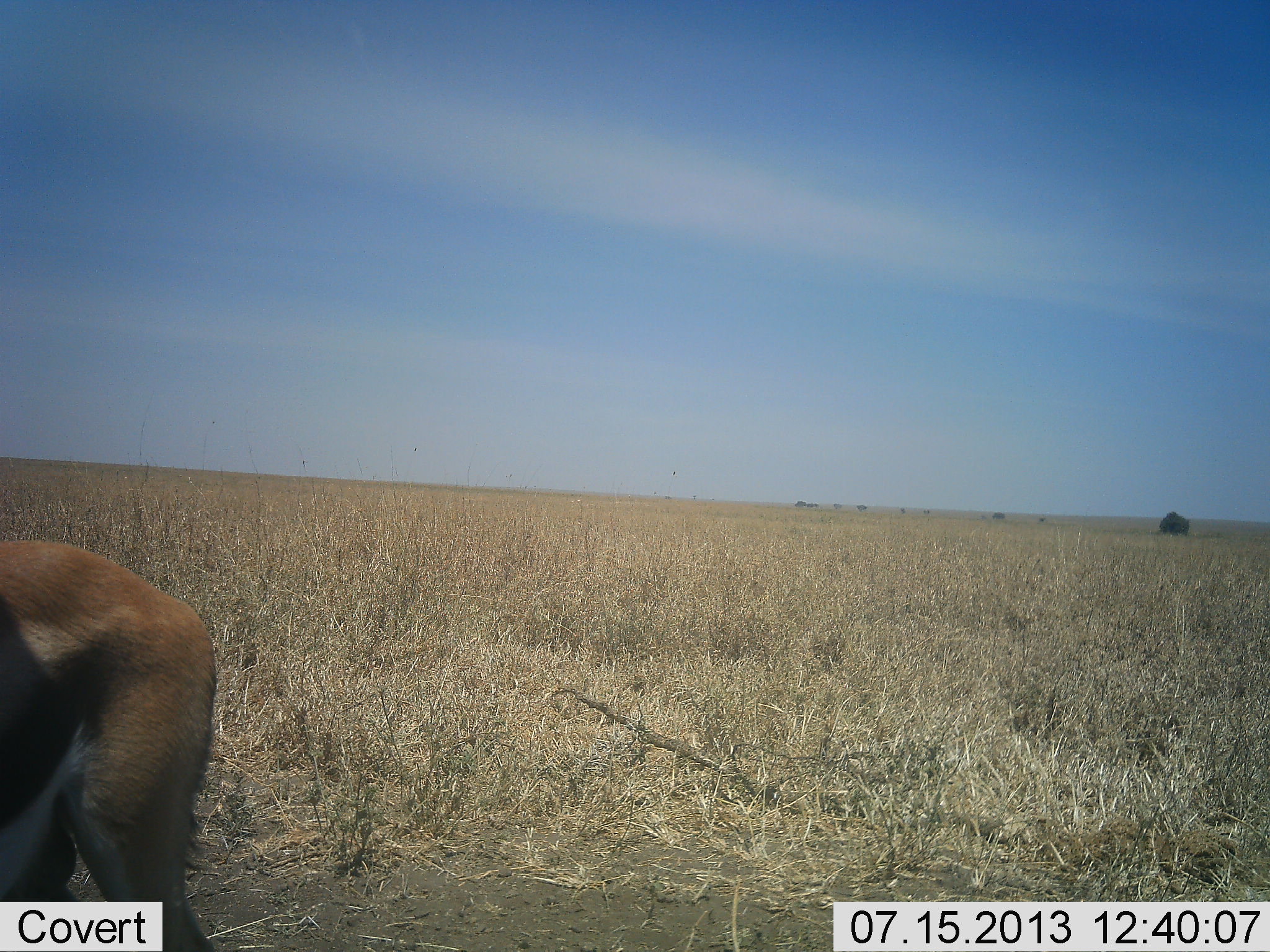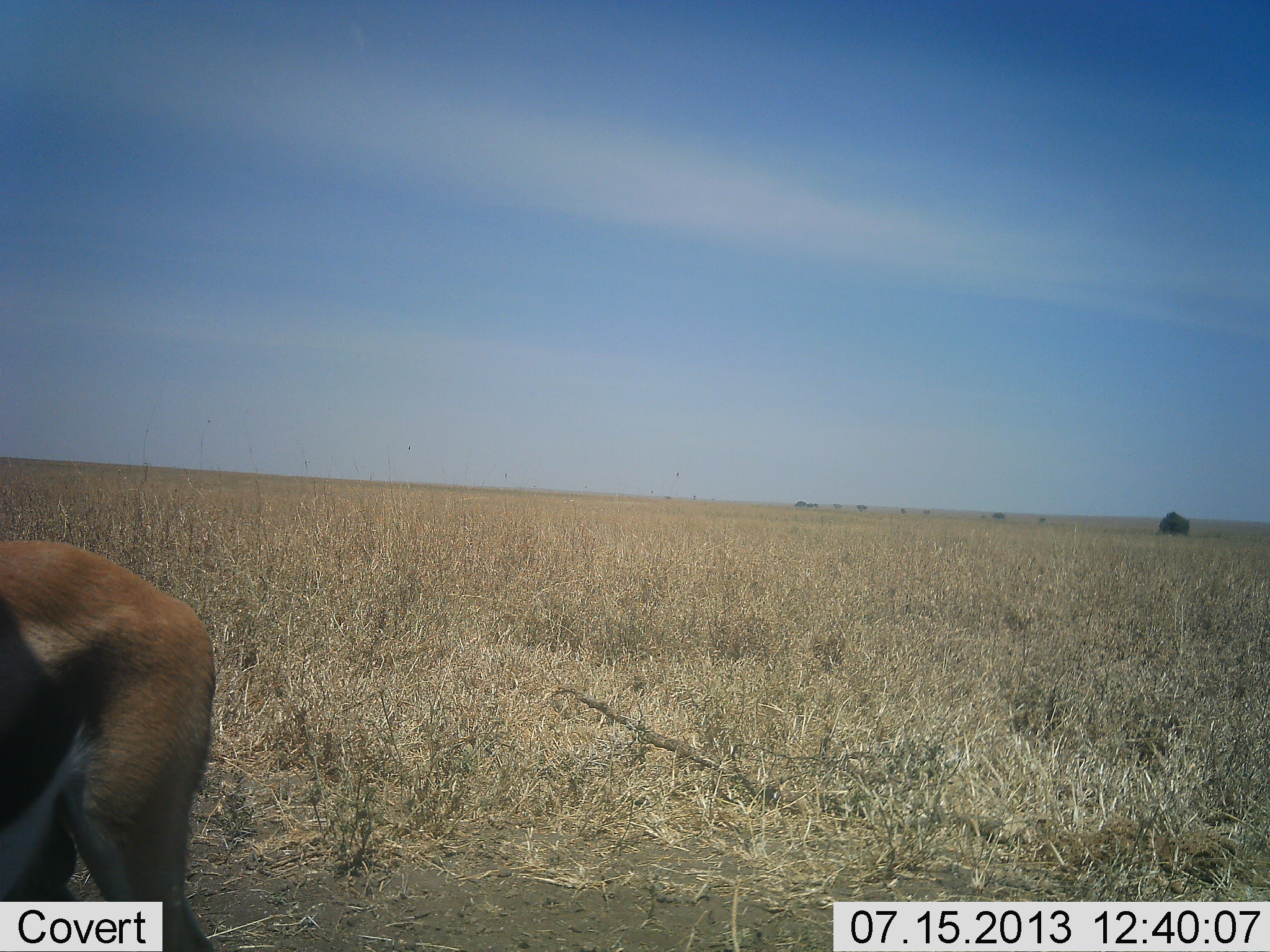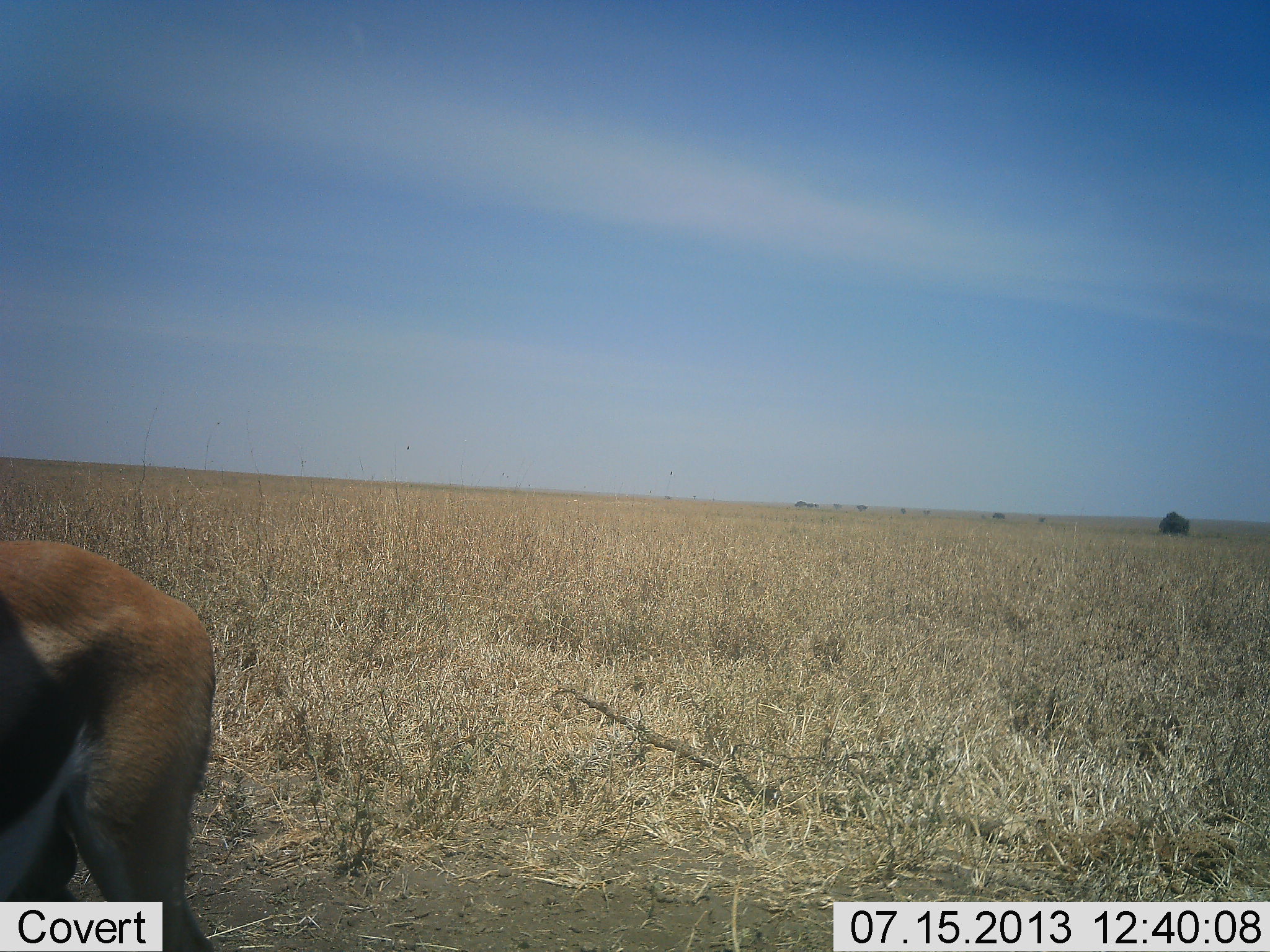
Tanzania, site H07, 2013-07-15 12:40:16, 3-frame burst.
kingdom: Animalia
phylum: Chordata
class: Mammalia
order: Artiodactyla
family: Bovidae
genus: Eudorcas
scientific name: Eudorcas thomsonii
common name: thomson's gazelle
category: gazellethomsons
Gazellethomsons (thomson's gazelle) (Eudorcas thomsonii), count 1. Behavior (volunteer vote fractions): standing 100%, resting 0%, moving 0%, interacting 0%. Young present (vote fraction): 0%. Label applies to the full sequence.